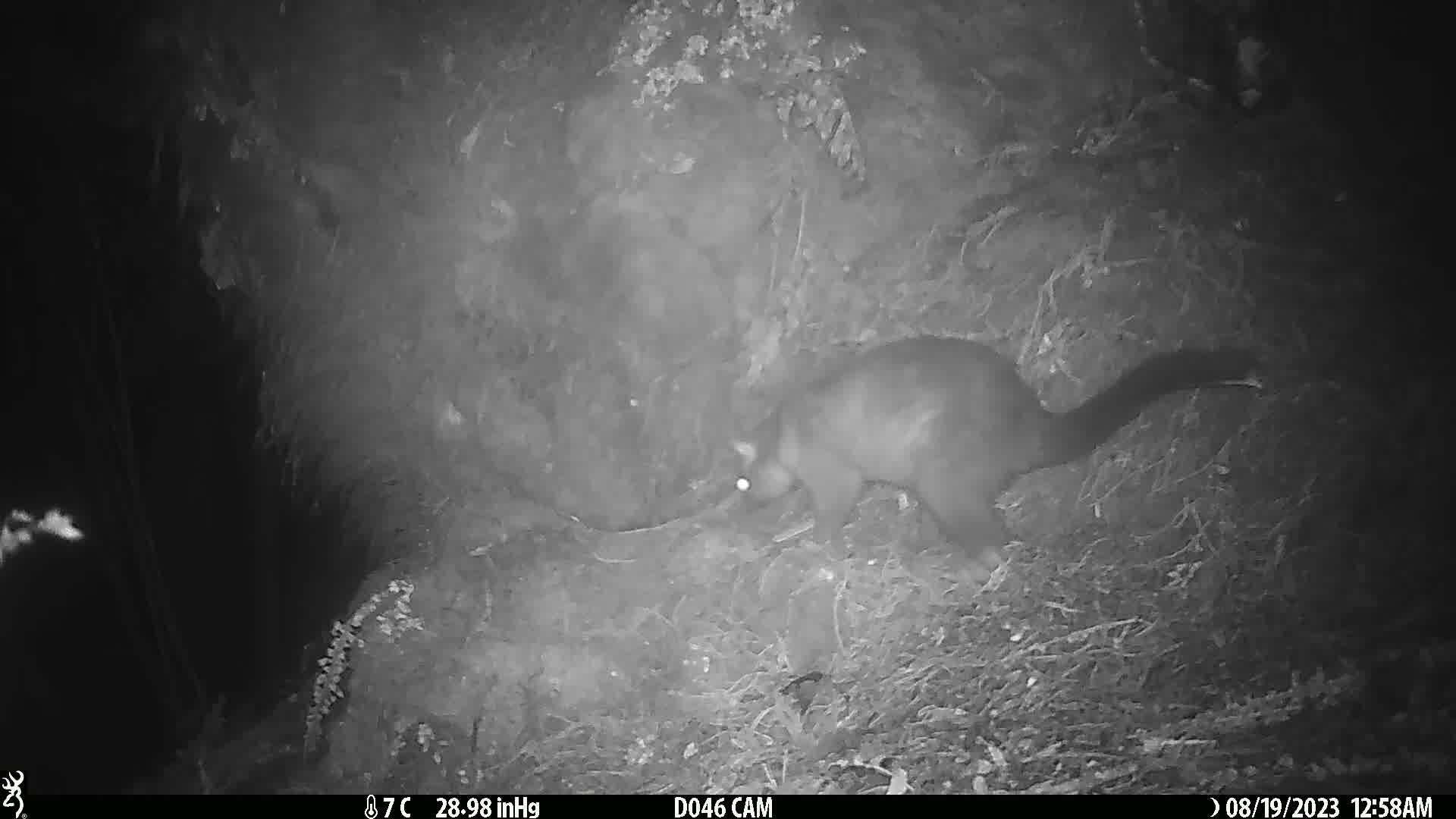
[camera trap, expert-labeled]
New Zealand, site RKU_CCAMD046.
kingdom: Animalia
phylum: Chordata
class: Mammalia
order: Diprotodontia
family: Phalangeridae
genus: Trichosurus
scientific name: Trichosurus vulpecula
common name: common brushtail possum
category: possum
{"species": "possum (common brushtail possum) (Trichosurus vulpecula)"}